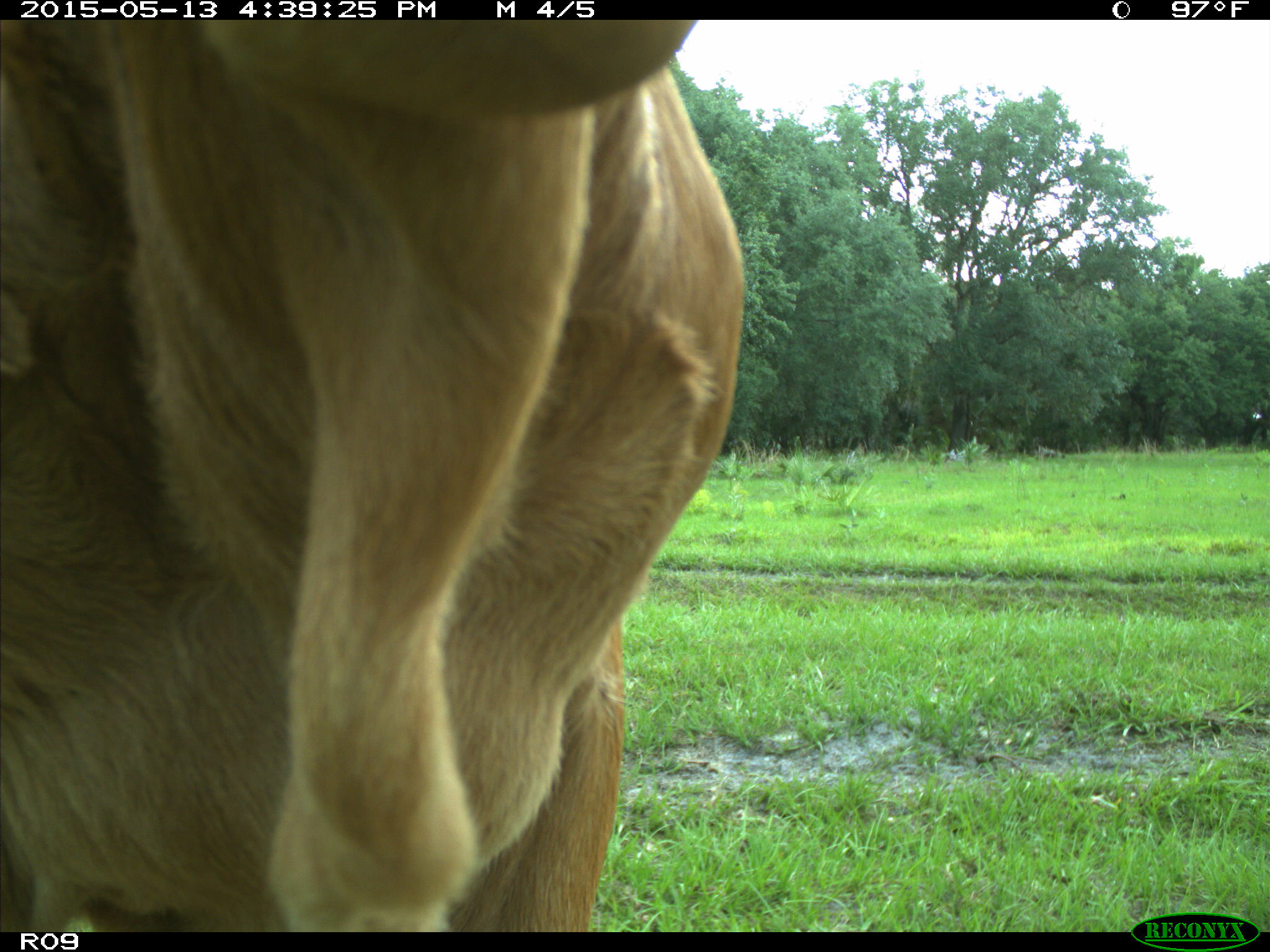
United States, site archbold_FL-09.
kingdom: Animalia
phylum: Chordata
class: Mammalia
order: Artiodactyla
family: Bovidae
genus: Bos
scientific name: Bos taurus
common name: domestic cow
Bos taurus (domestic cow).